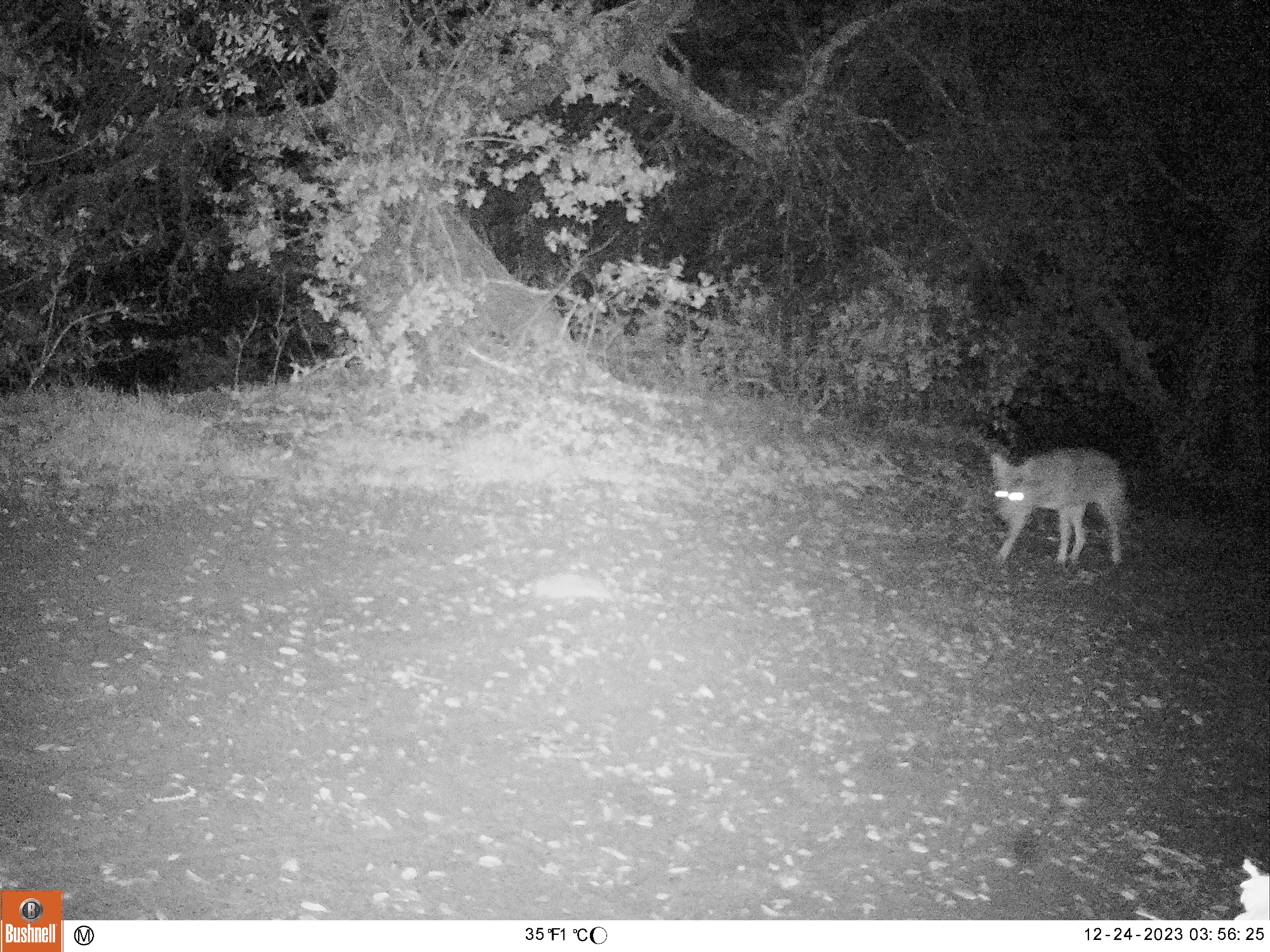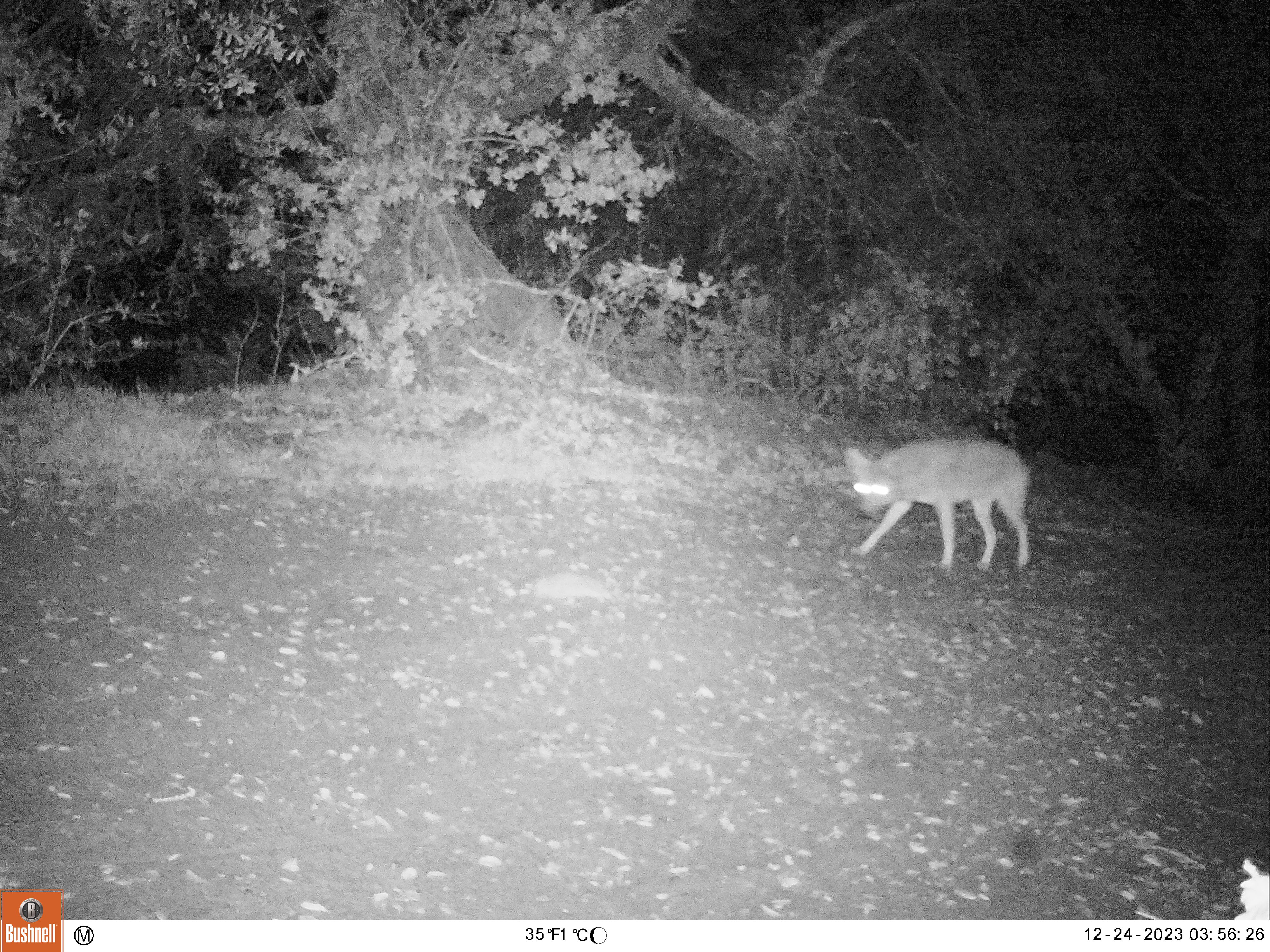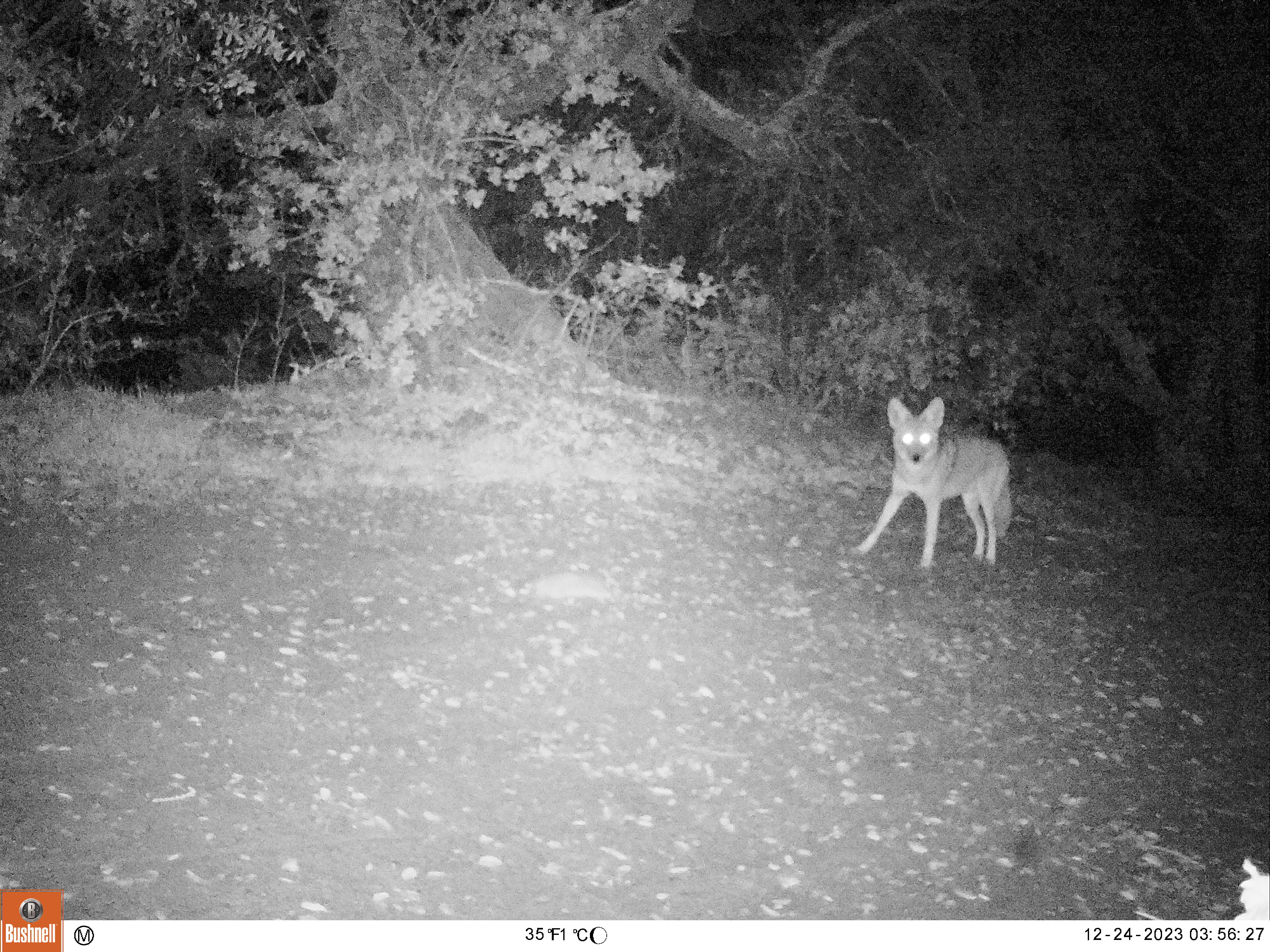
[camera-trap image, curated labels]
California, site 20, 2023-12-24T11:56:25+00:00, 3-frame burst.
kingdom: Animalia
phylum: Chordata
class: Mammalia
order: Carnivora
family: Canidae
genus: Canis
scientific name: Canis latrans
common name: coyote